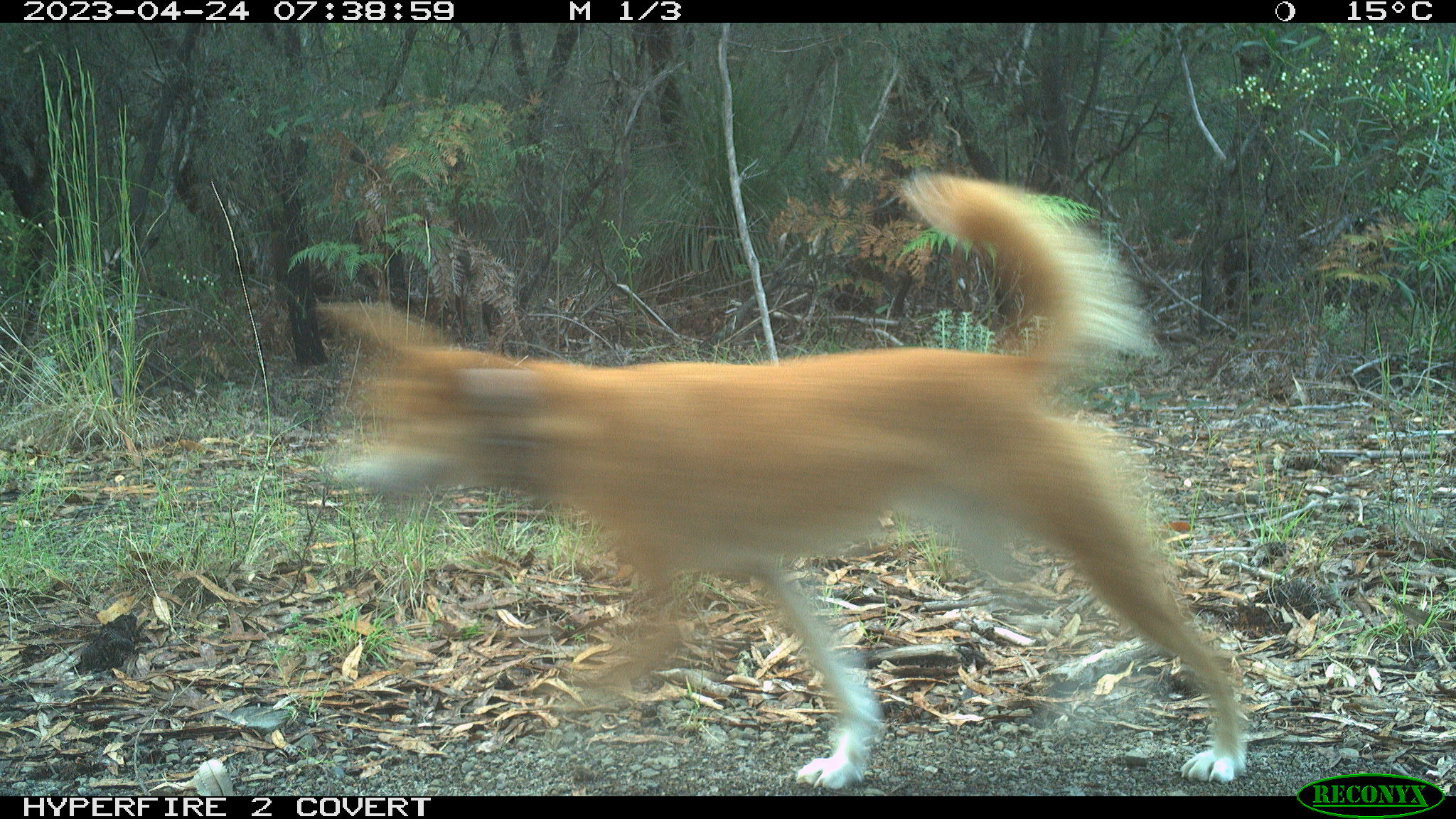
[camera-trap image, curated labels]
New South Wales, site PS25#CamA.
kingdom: Animalia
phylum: Chordata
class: Mammalia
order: Carnivora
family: Canidae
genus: Canis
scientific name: Canis familiaris dingo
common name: dingo